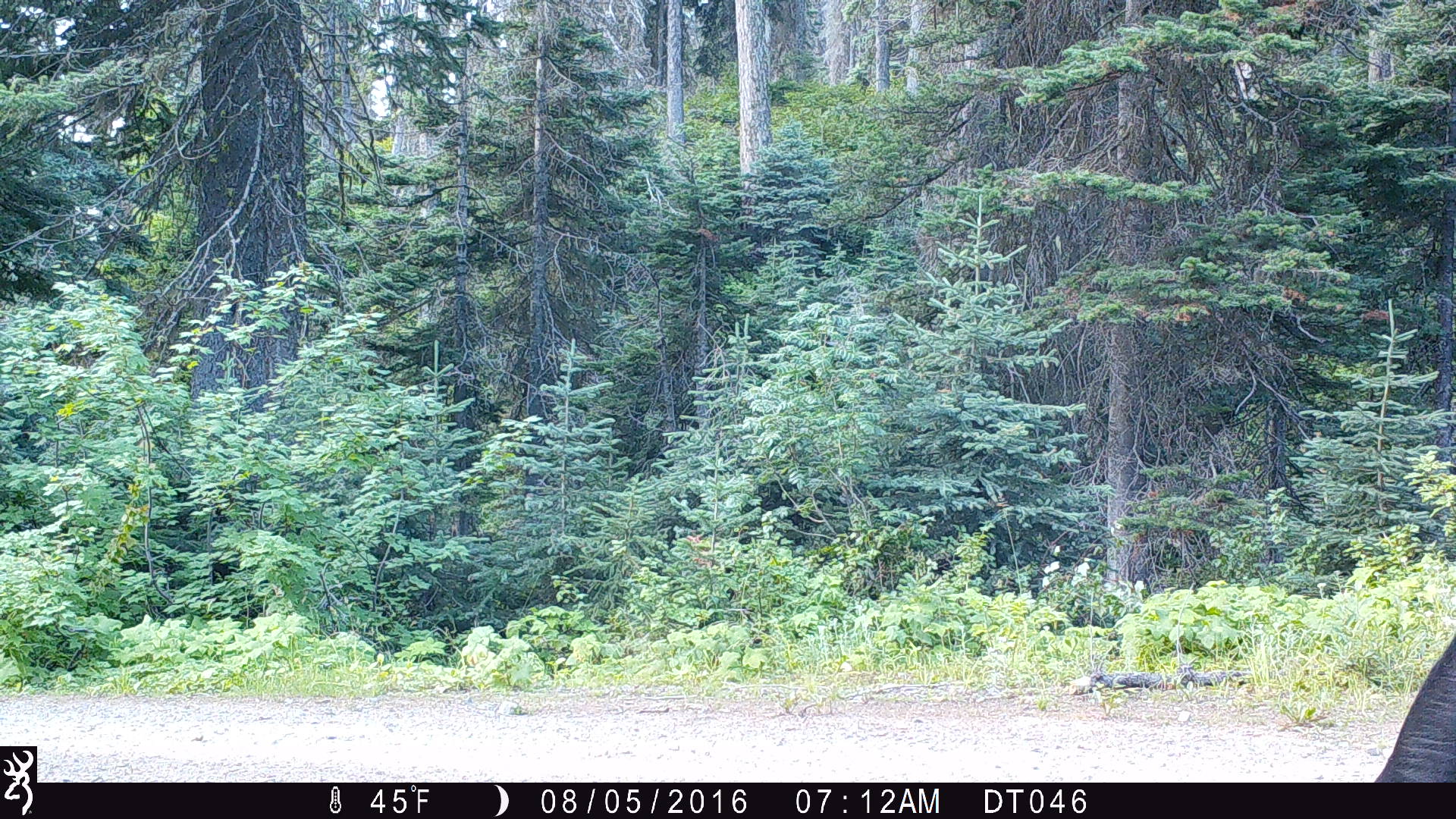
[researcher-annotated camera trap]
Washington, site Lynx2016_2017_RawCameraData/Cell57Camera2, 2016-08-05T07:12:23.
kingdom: Animalia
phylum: Chordata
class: Mammalia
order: Artiodactyla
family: Bovidae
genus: Bos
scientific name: Bos taurus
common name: domestic cattle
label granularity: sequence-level